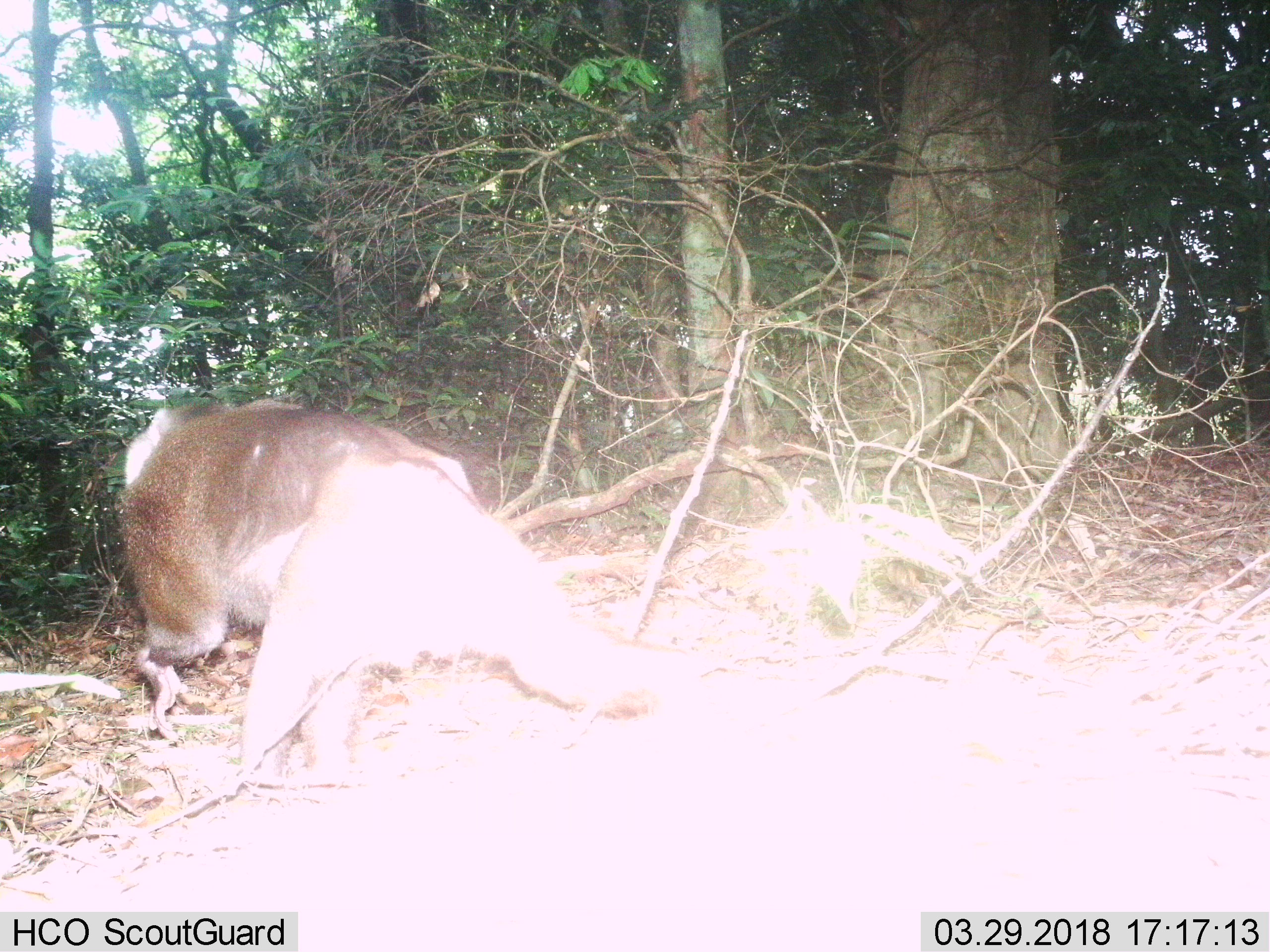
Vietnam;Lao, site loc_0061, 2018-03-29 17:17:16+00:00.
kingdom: Animalia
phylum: Chordata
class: Mammalia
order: Primates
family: Cercopithecidae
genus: Macaca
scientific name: Macaca nemestrina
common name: pig-tailed macaque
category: pig tailed macaque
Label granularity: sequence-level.